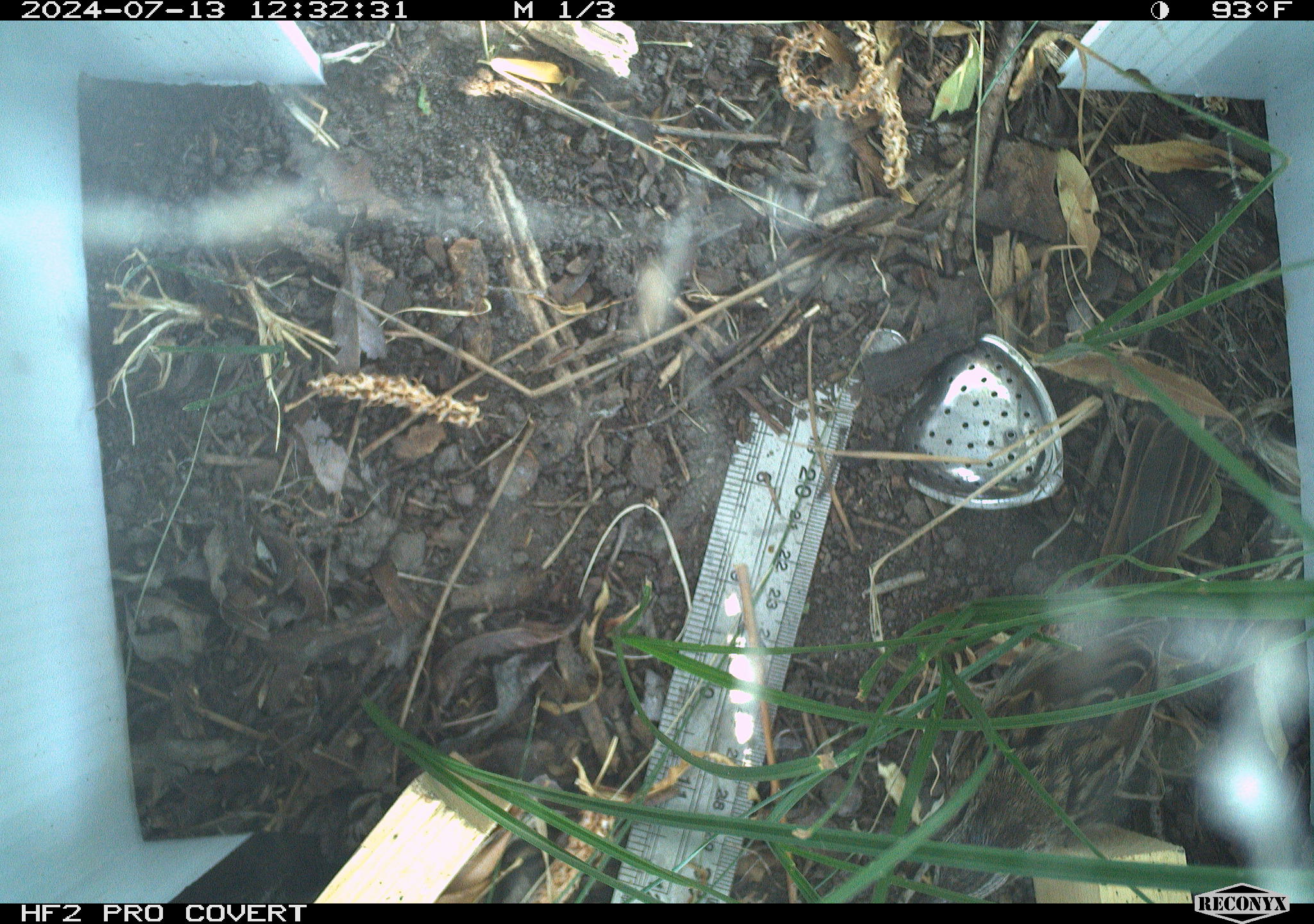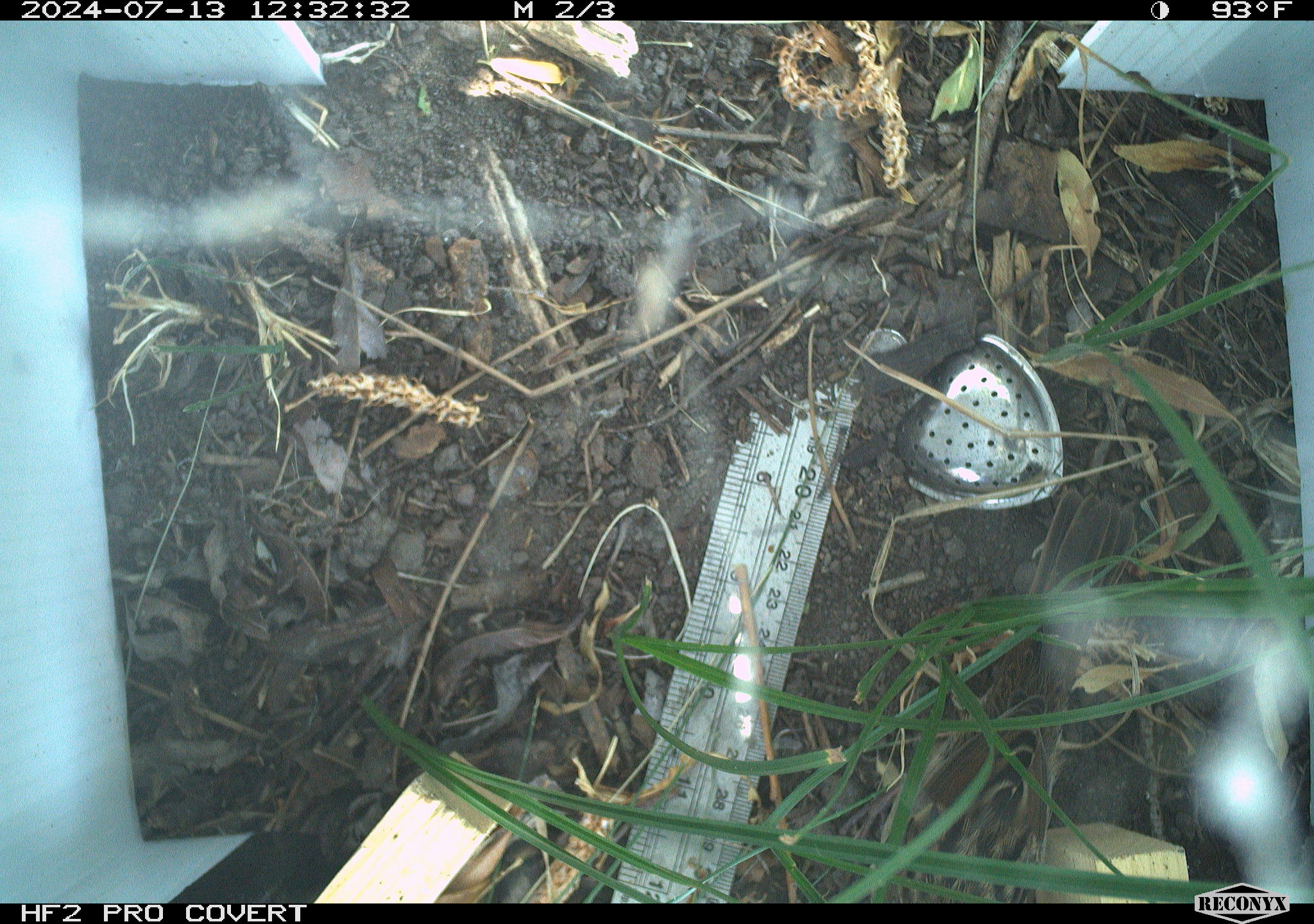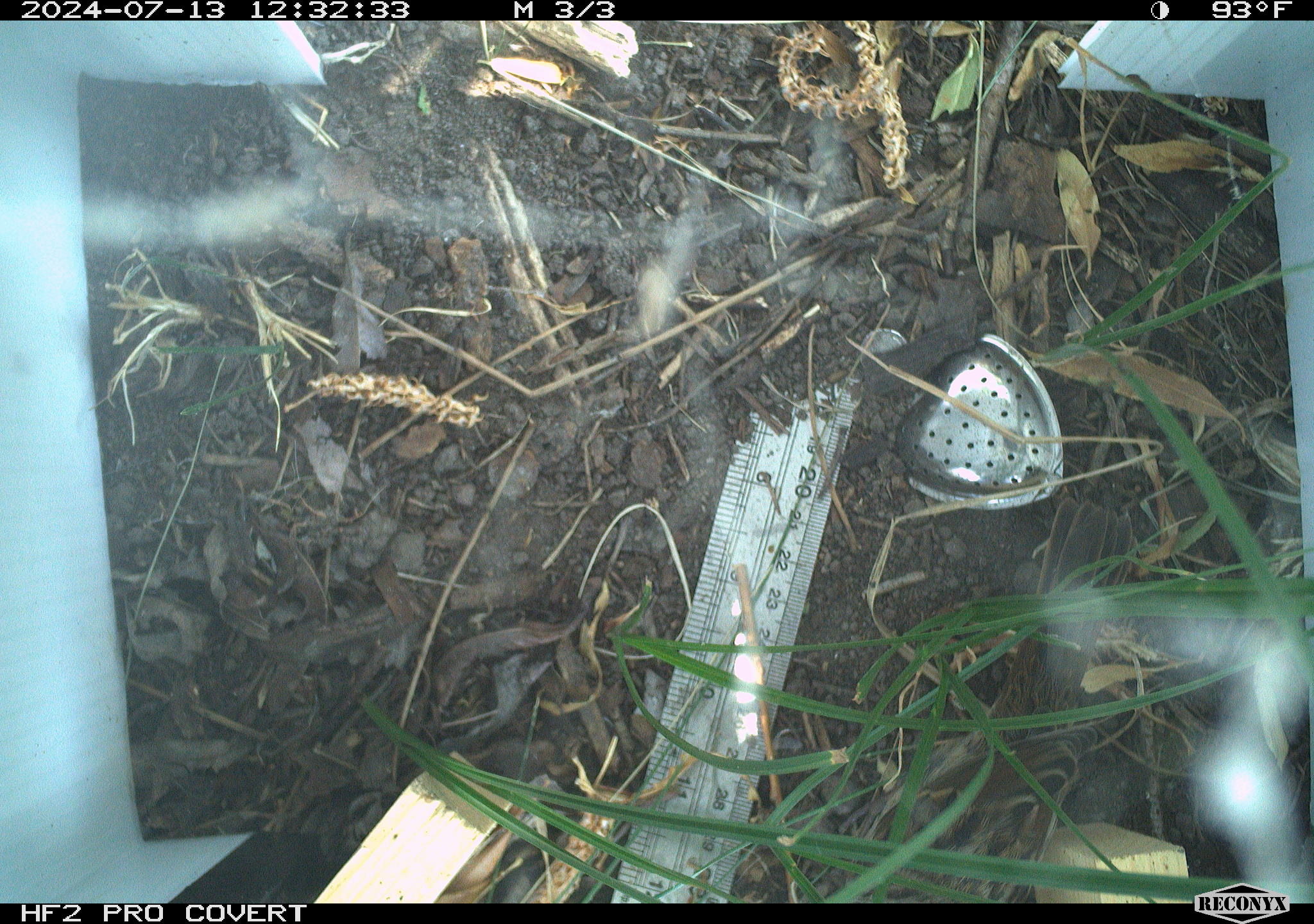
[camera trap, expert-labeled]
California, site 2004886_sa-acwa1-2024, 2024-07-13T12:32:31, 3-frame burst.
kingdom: Animalia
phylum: Chordata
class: Aves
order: Passeriformes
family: Passerellidae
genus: Melospiza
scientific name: Melospiza melodia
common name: song sparrow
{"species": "song sparrow (Melospiza melodia)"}